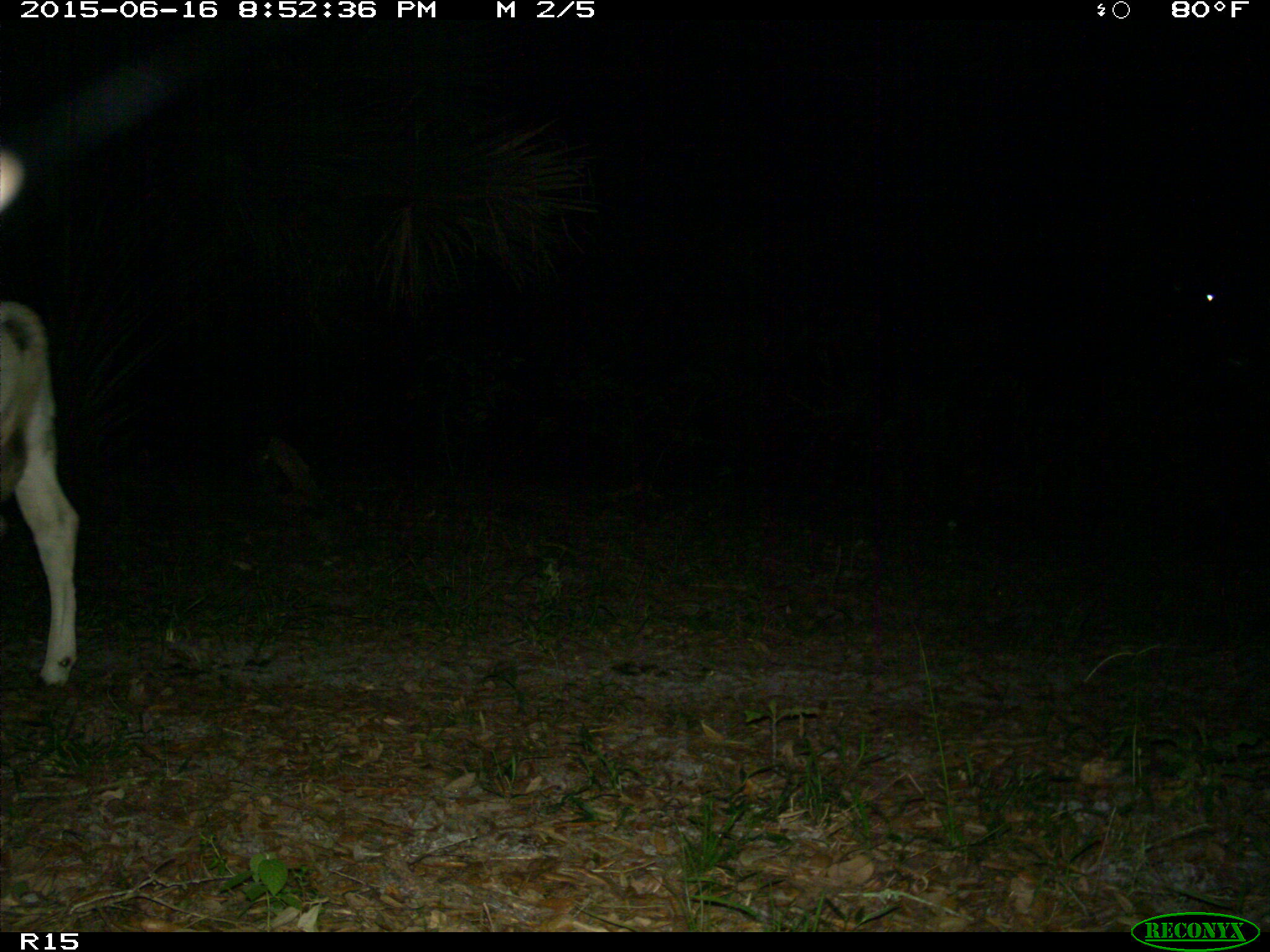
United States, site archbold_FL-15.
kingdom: Animalia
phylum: Chordata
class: Mammalia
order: Artiodactyla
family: Bovidae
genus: Bos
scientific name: Bos taurus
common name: domestic cow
Bos taurus (domestic cow).